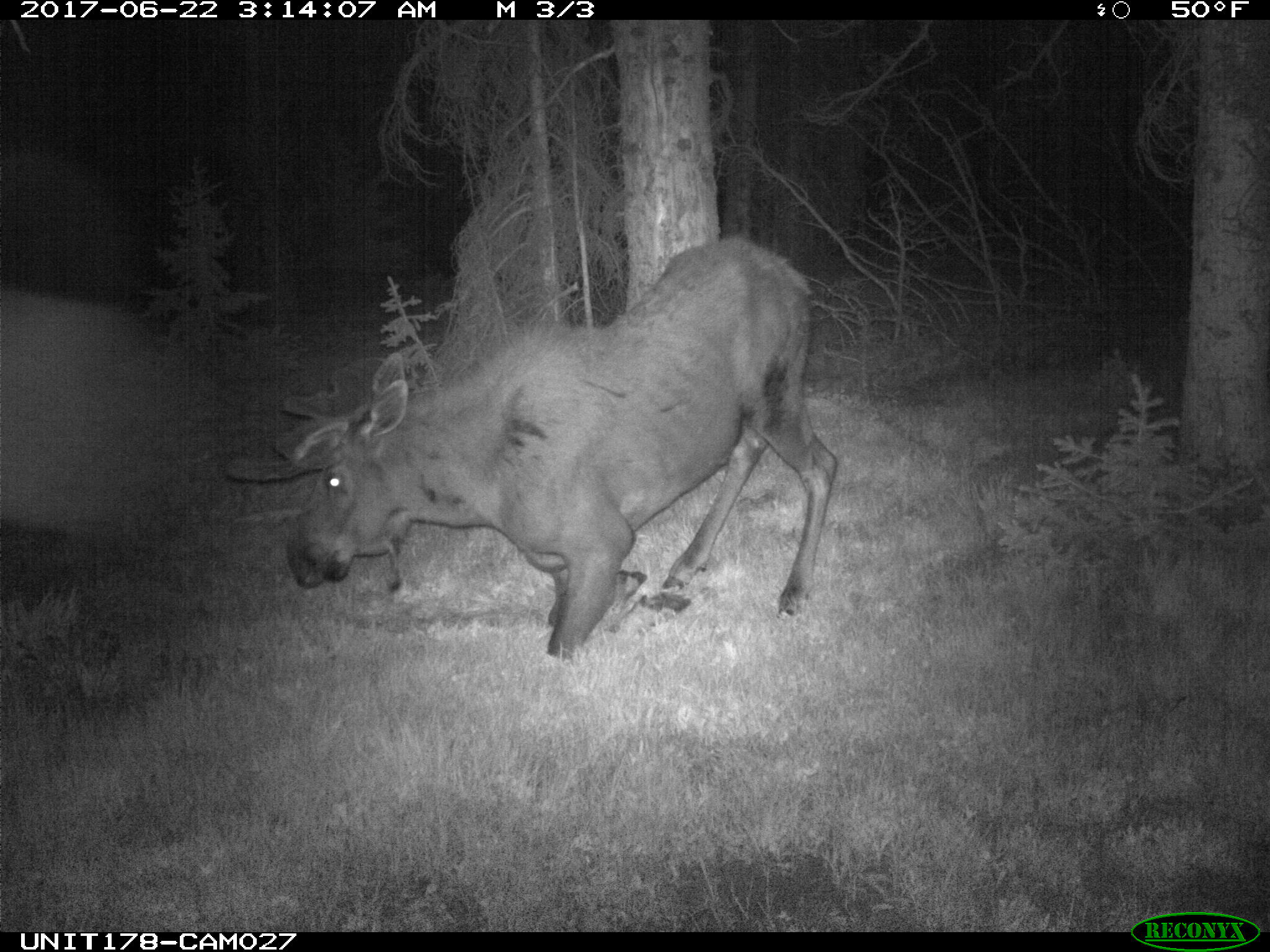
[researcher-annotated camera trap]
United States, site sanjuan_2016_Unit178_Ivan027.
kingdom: Animalia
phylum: Chordata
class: Mammalia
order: Artiodactyla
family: Cervidae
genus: Alces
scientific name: Alces alces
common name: moose